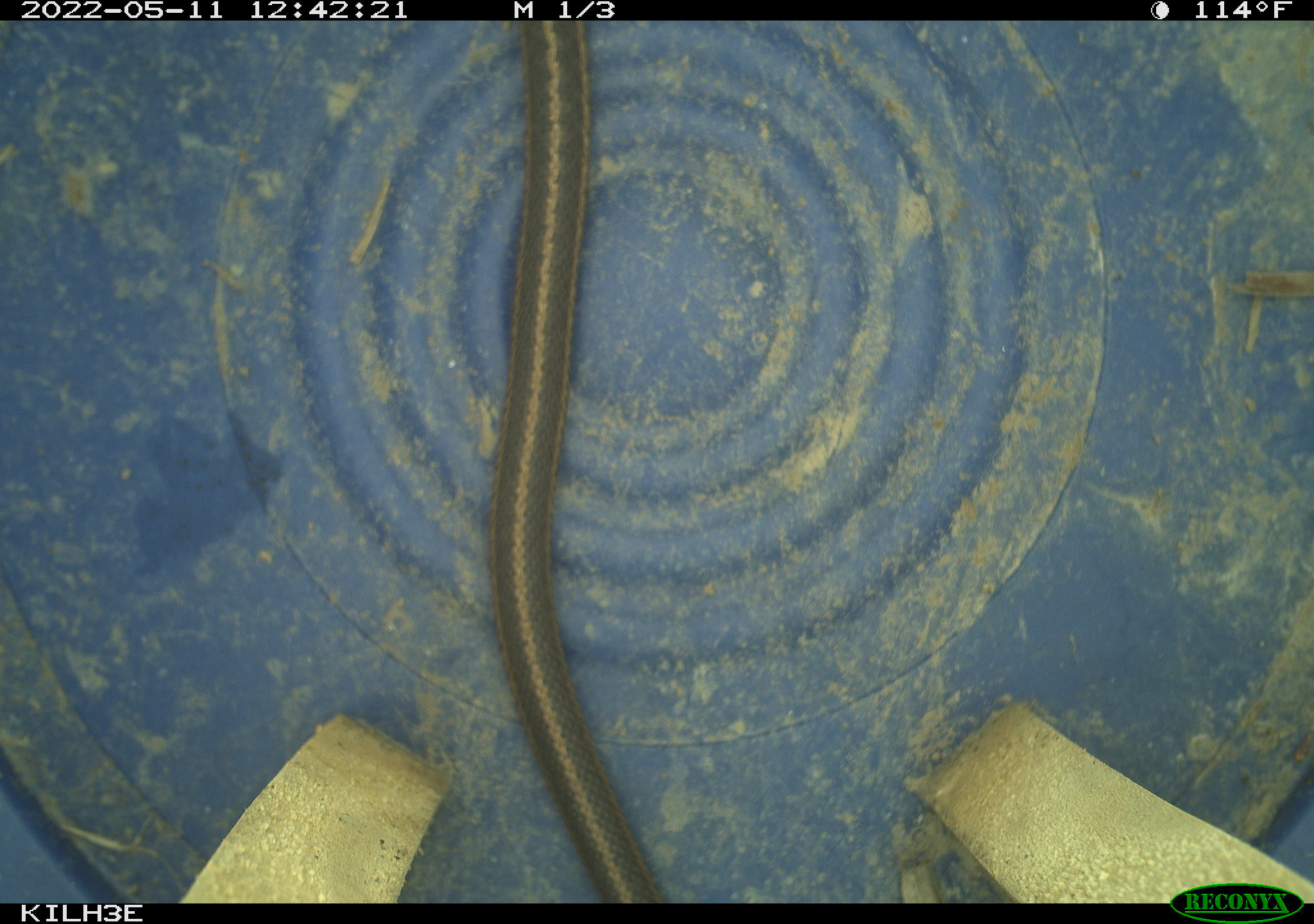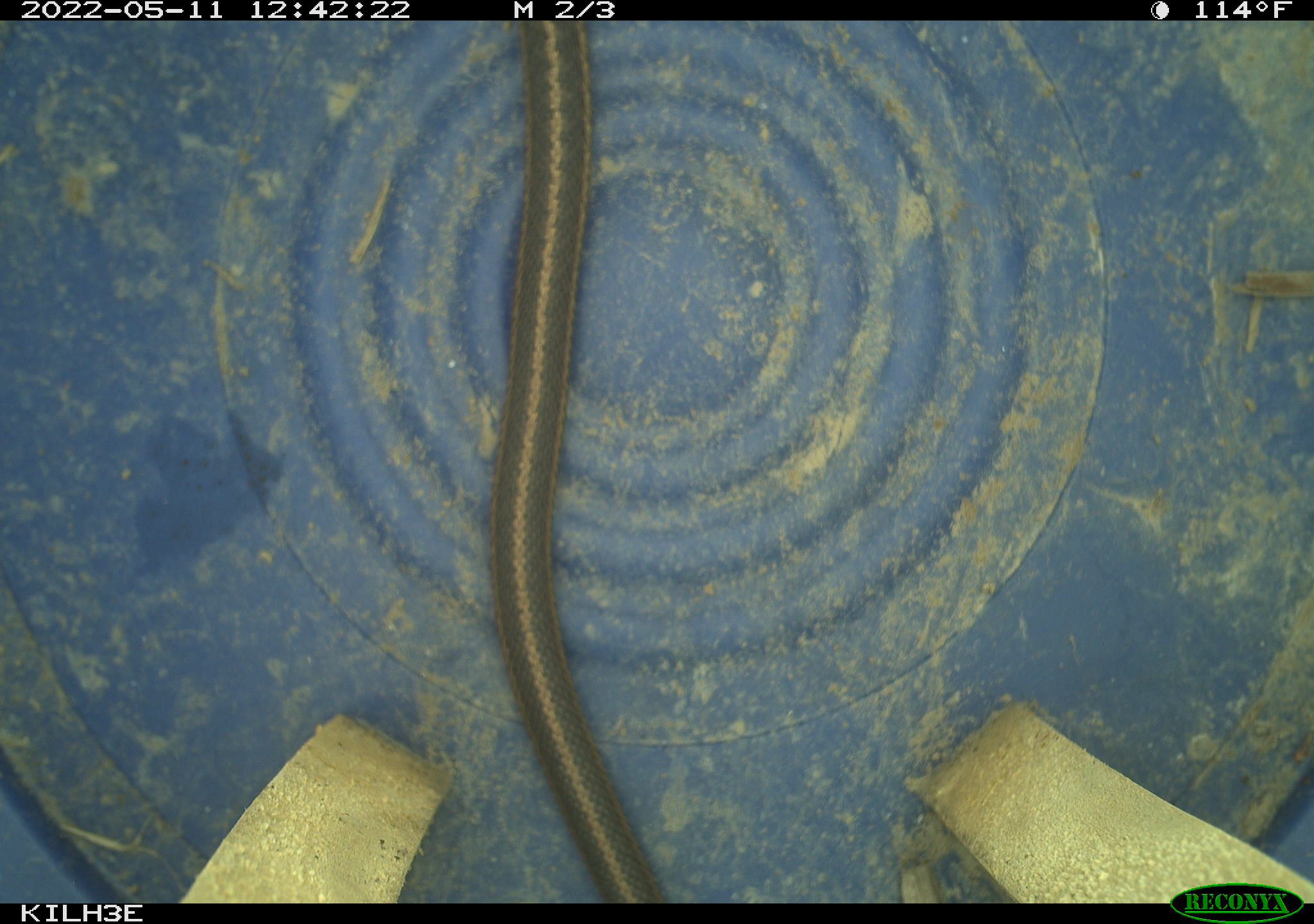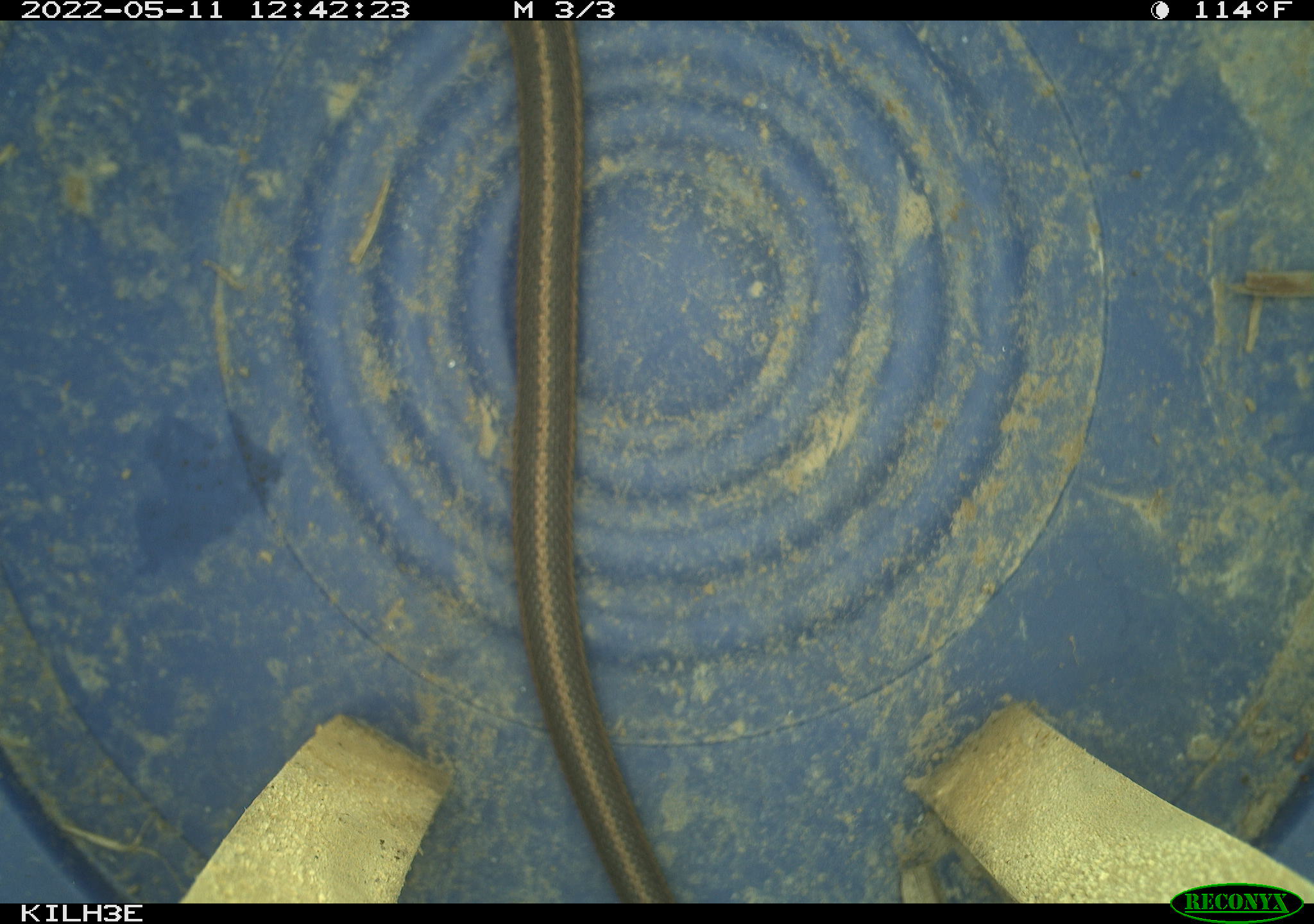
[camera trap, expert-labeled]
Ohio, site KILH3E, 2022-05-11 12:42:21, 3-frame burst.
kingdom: Animalia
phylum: Chordata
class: Reptilia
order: Squamata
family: Colubridae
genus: Thamnophis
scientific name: Thamnophis sirtalis sirtalis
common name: eastern gartersnake